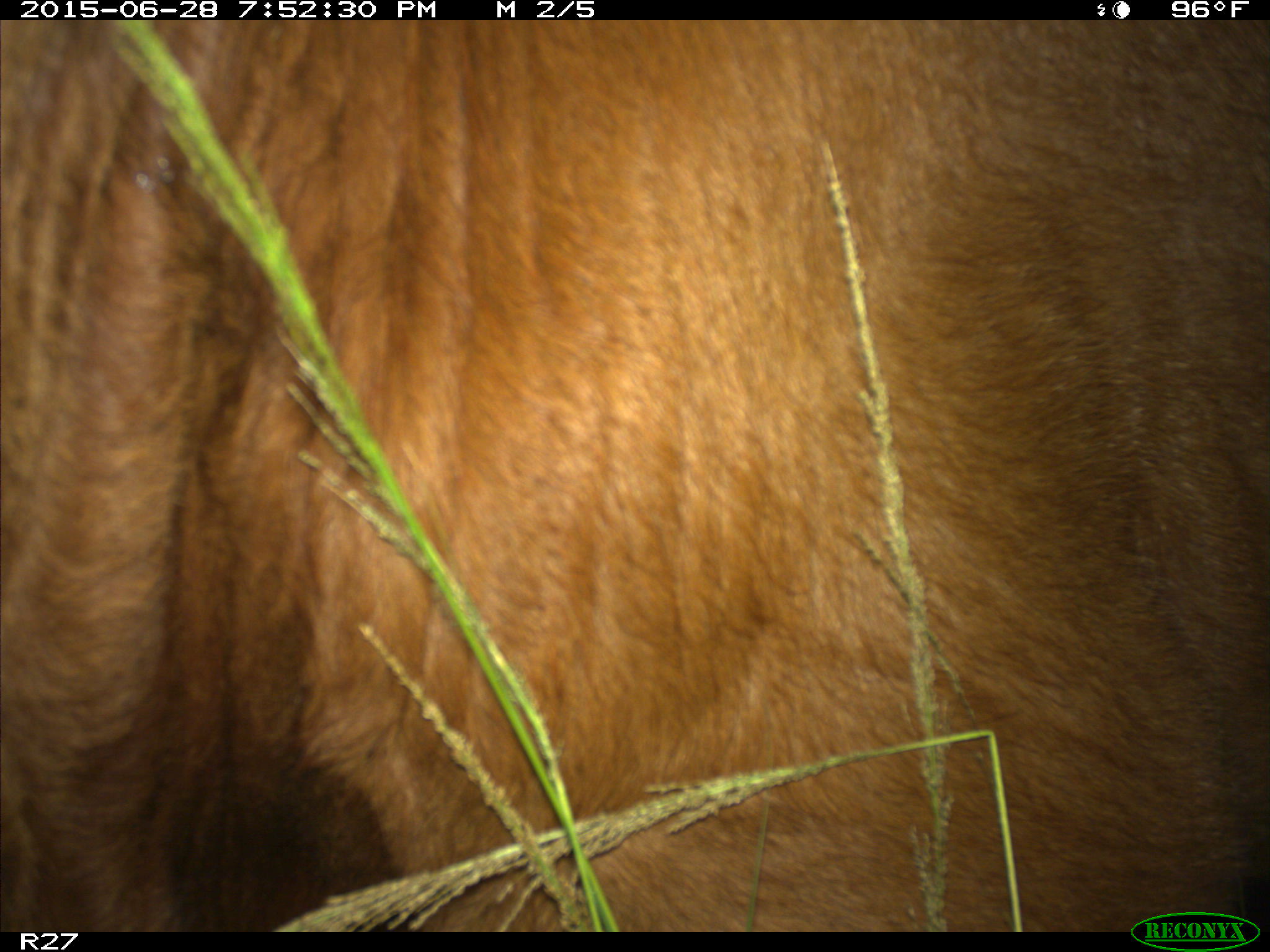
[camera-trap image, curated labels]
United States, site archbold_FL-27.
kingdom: Animalia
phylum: Chordata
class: Mammalia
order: Artiodactyla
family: Bovidae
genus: Bos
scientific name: Bos taurus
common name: domestic cow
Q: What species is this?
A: Bos taurus (domestic cow).